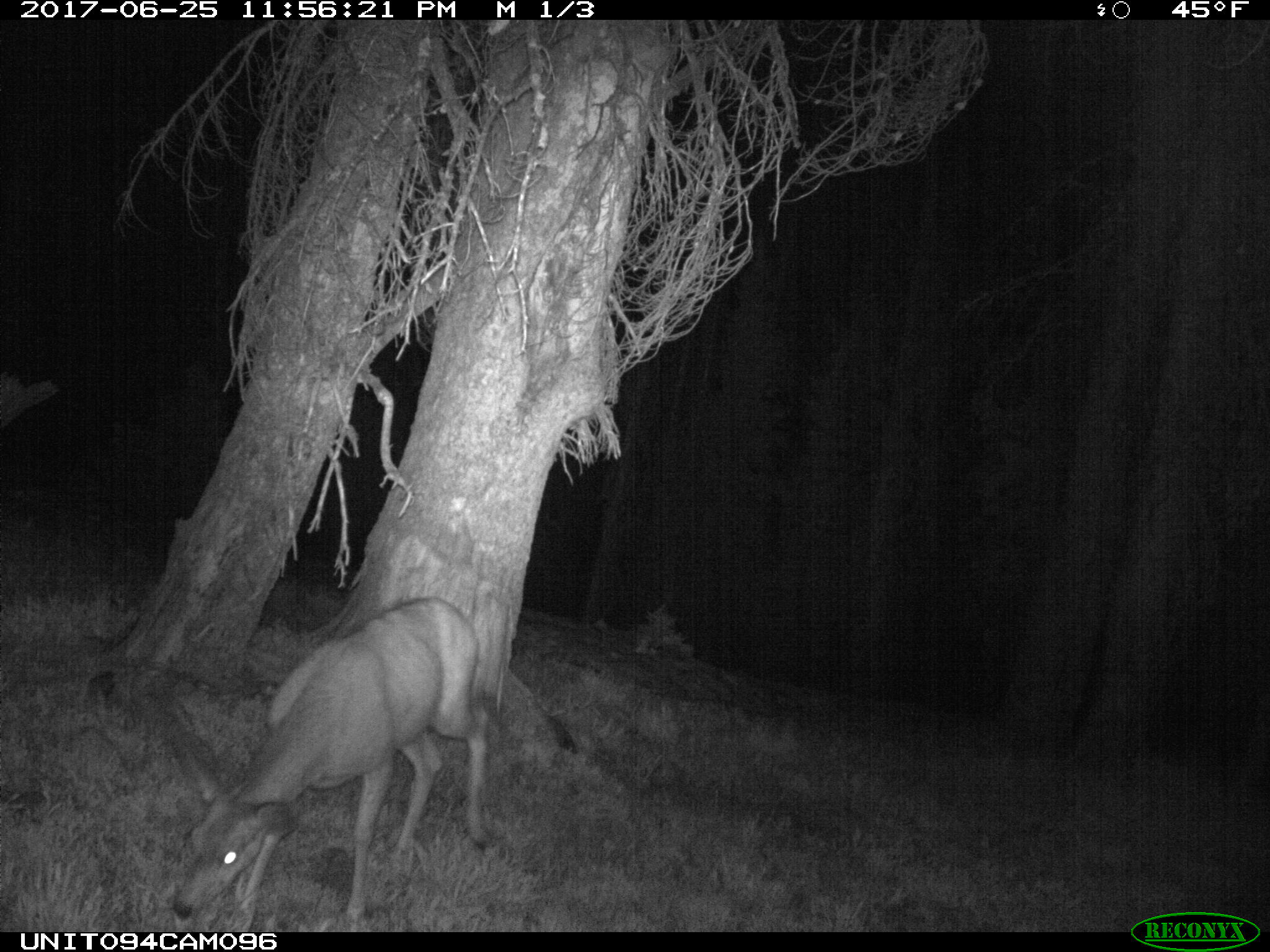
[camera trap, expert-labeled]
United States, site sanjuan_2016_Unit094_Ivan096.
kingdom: Animalia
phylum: Chordata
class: Mammalia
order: Artiodactyla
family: Cervidae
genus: Odocoileus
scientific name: Odocoileus hemionus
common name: mule deer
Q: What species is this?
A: Odocoileus hemionus (mule deer).